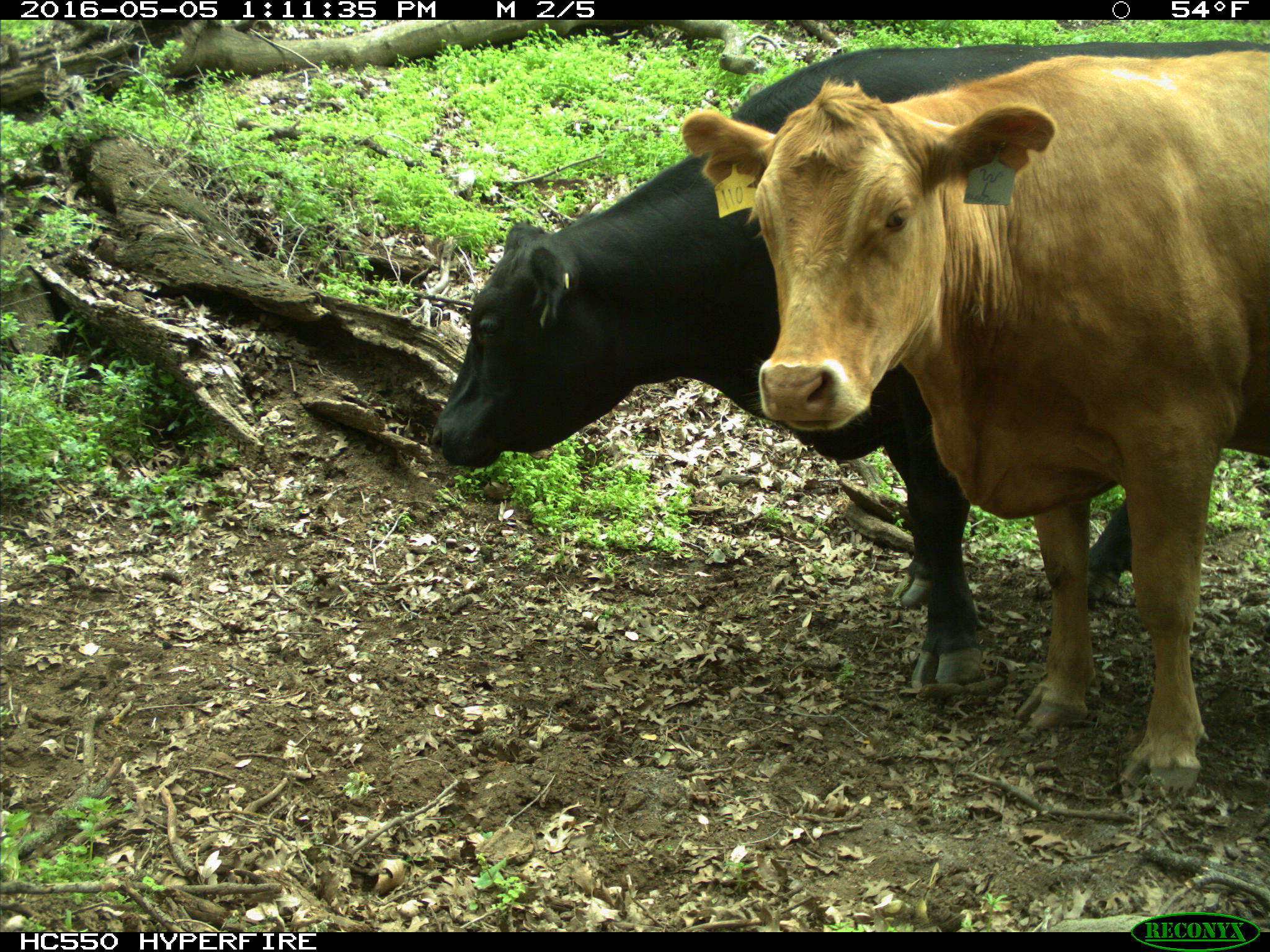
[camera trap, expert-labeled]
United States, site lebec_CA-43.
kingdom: Animalia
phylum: Chordata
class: Mammalia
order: Artiodactyla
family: Bovidae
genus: Bos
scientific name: Bos taurus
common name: domestic cow